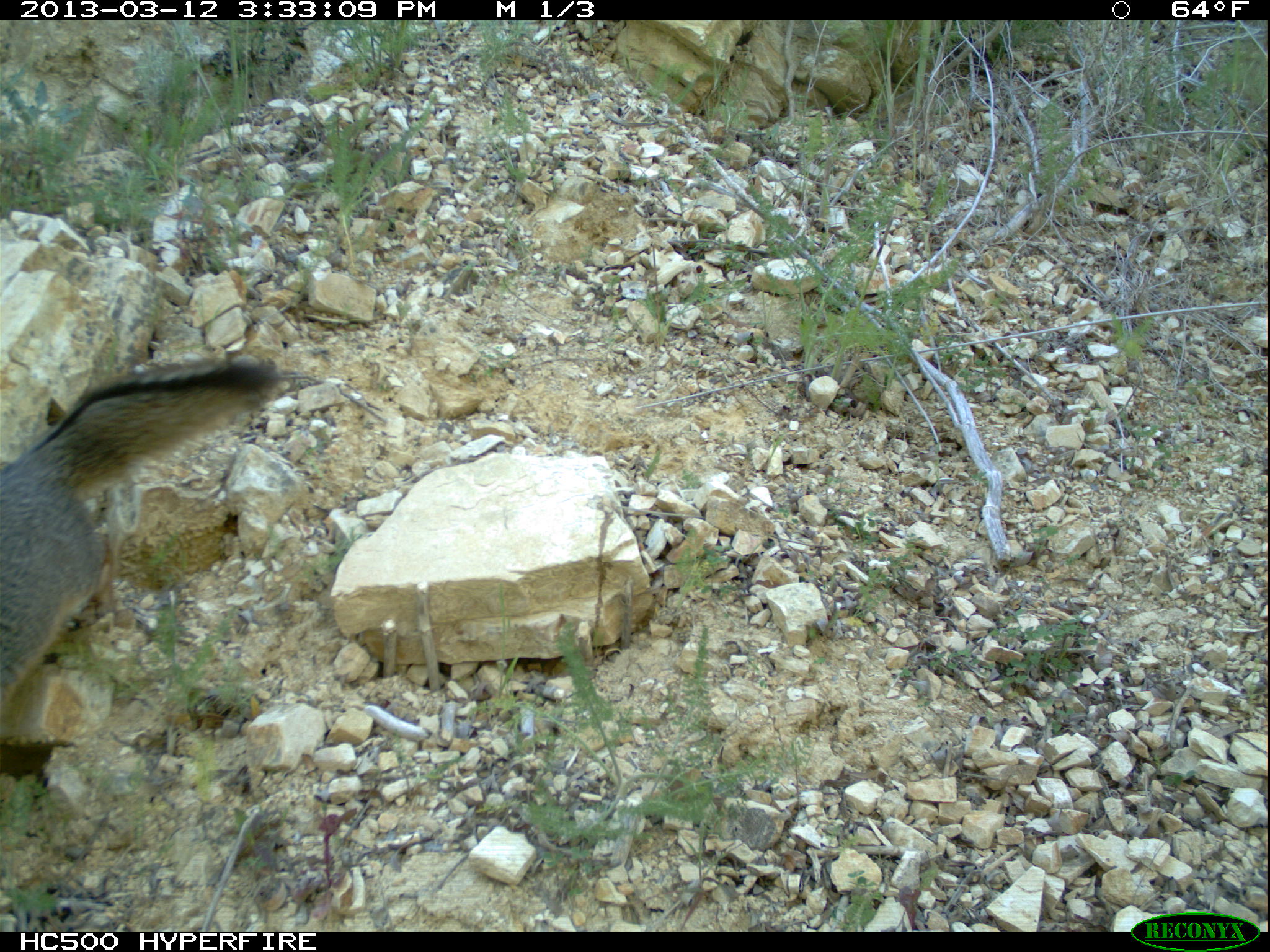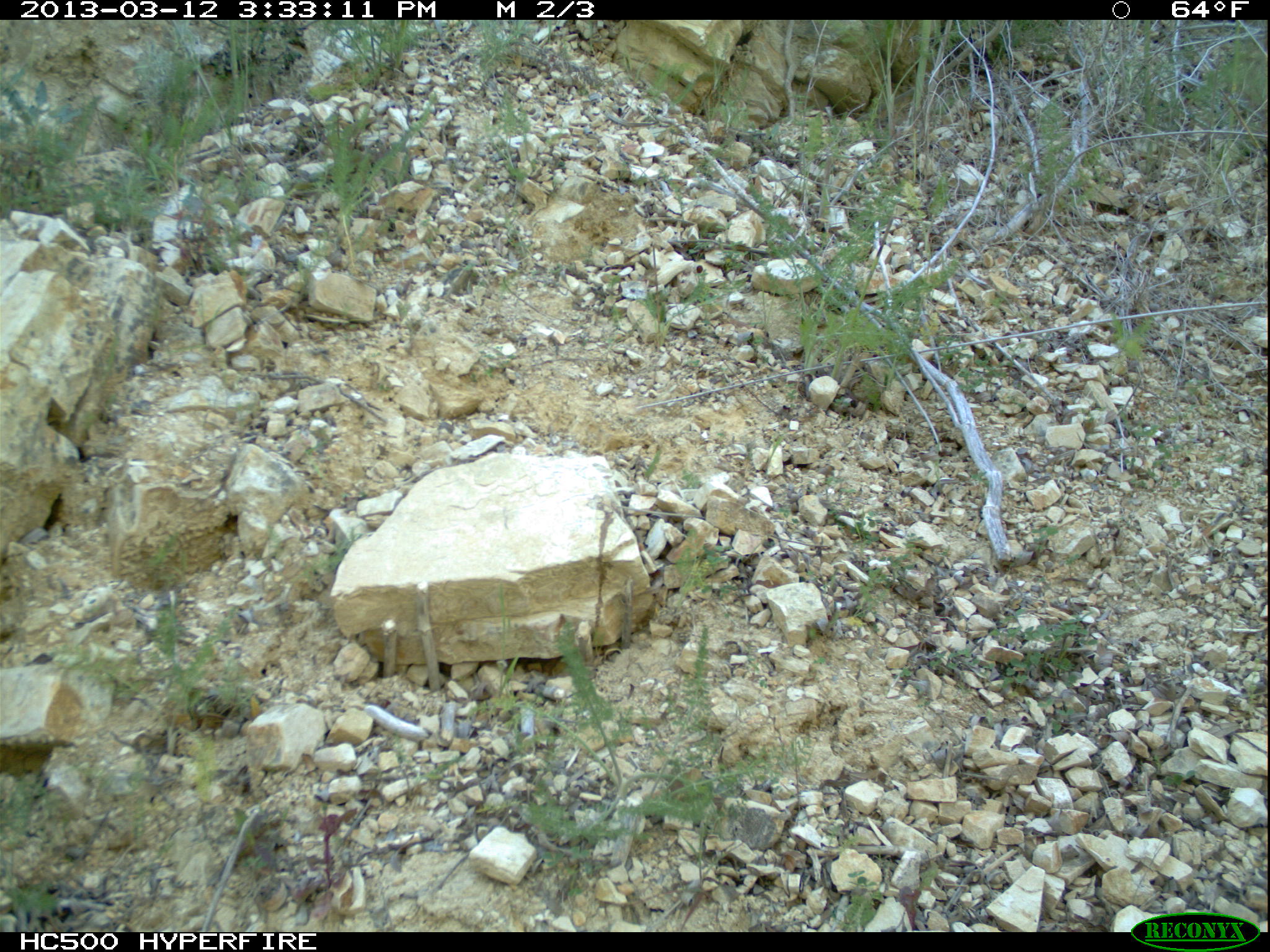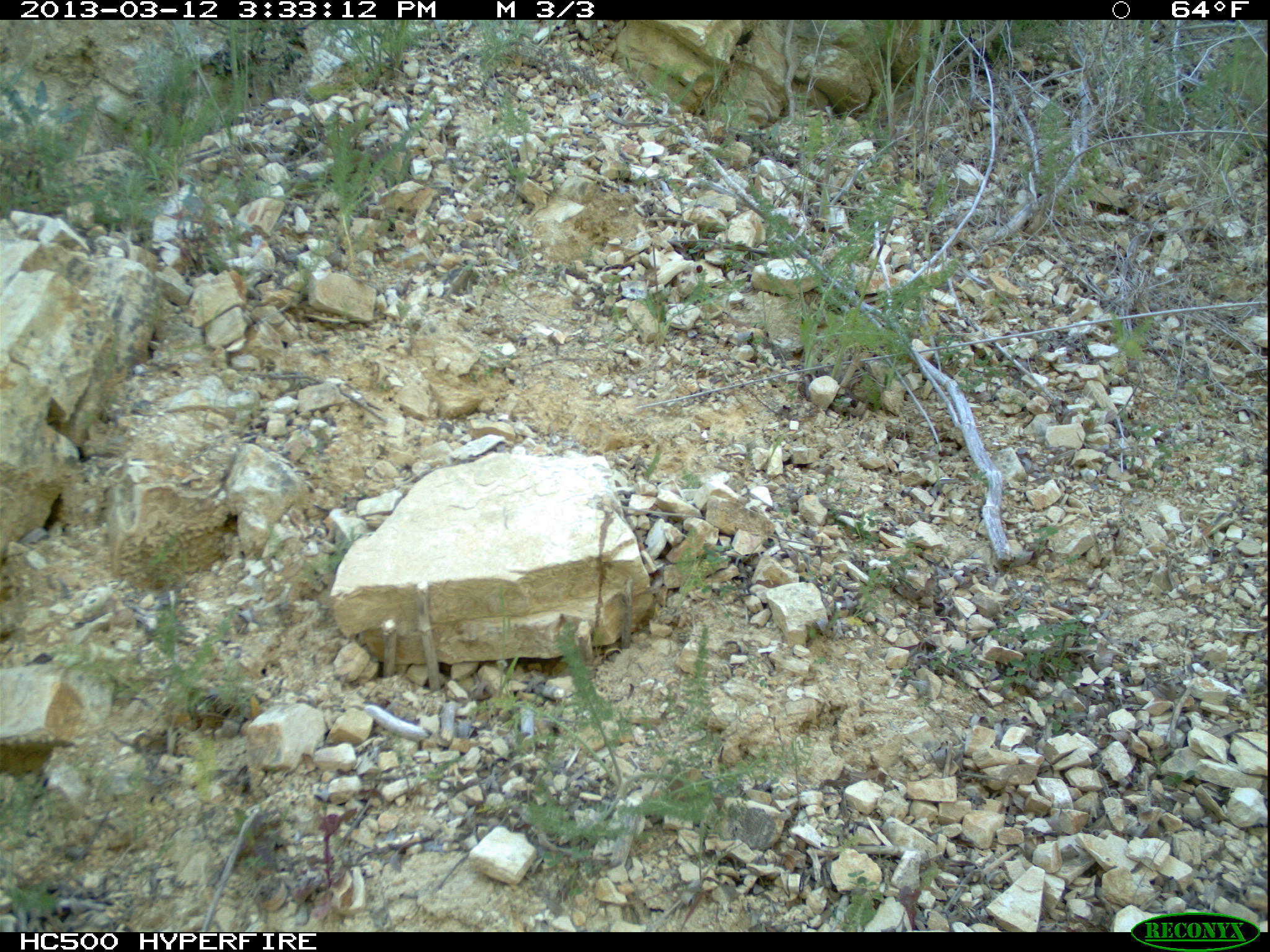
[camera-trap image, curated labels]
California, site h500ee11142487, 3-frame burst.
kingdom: Animalia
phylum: Chordata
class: Mammalia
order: Carnivora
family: Canidae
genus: Urocyon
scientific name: Urocyon littoralis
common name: island fox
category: fox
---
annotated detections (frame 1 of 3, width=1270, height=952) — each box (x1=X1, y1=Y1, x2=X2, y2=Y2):
fox: (x1=0, y1=352, x2=280, y2=702)